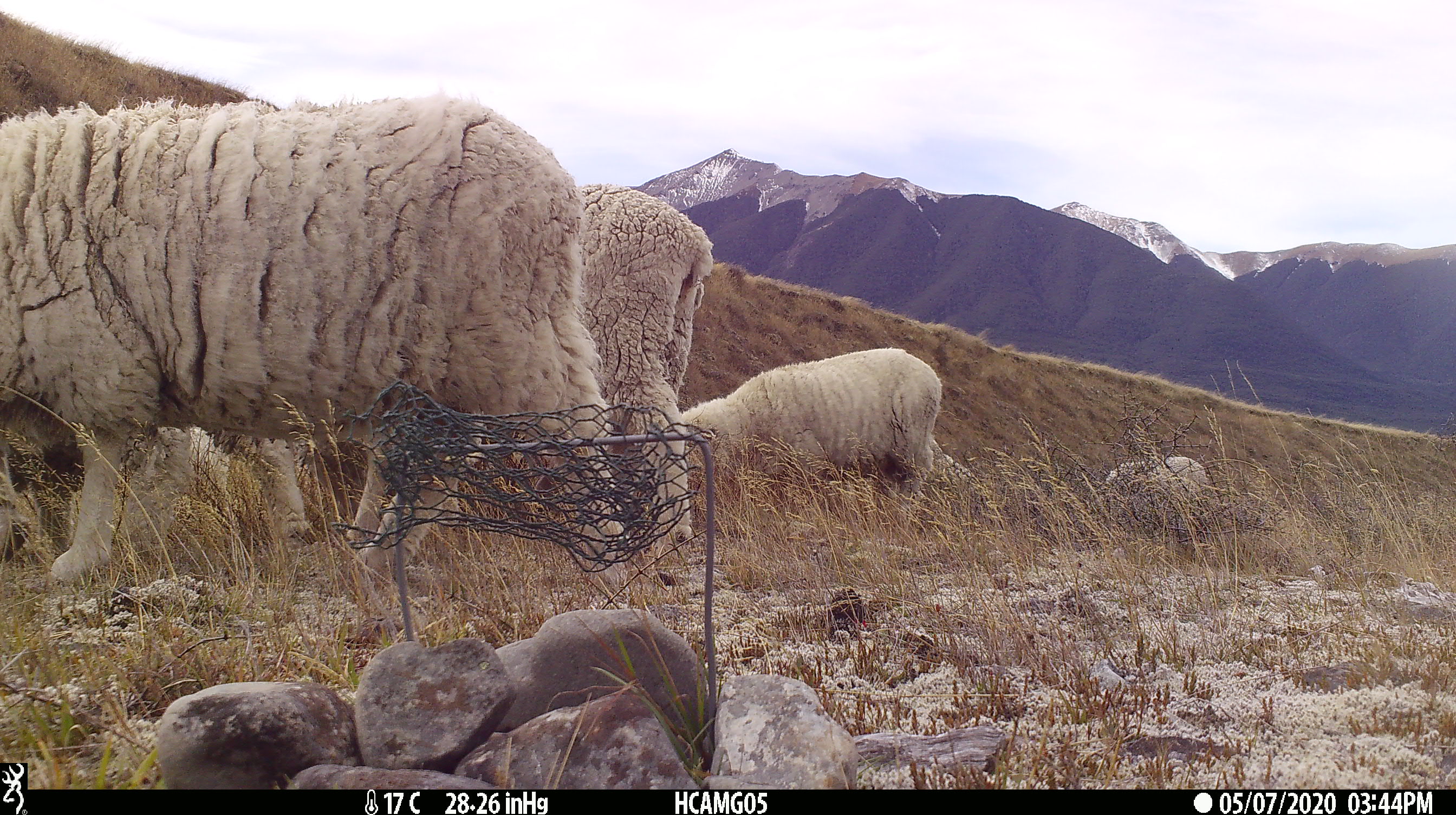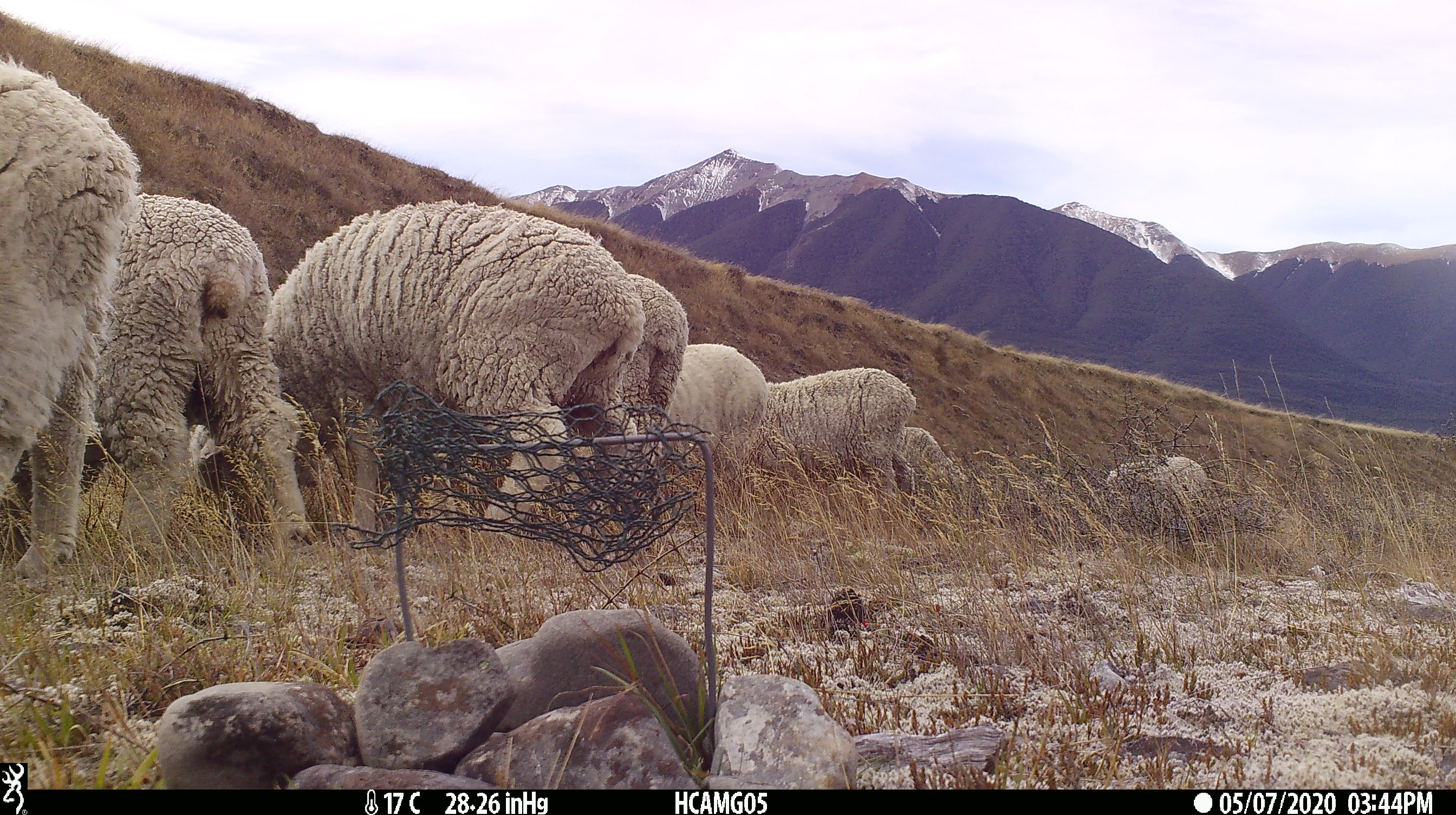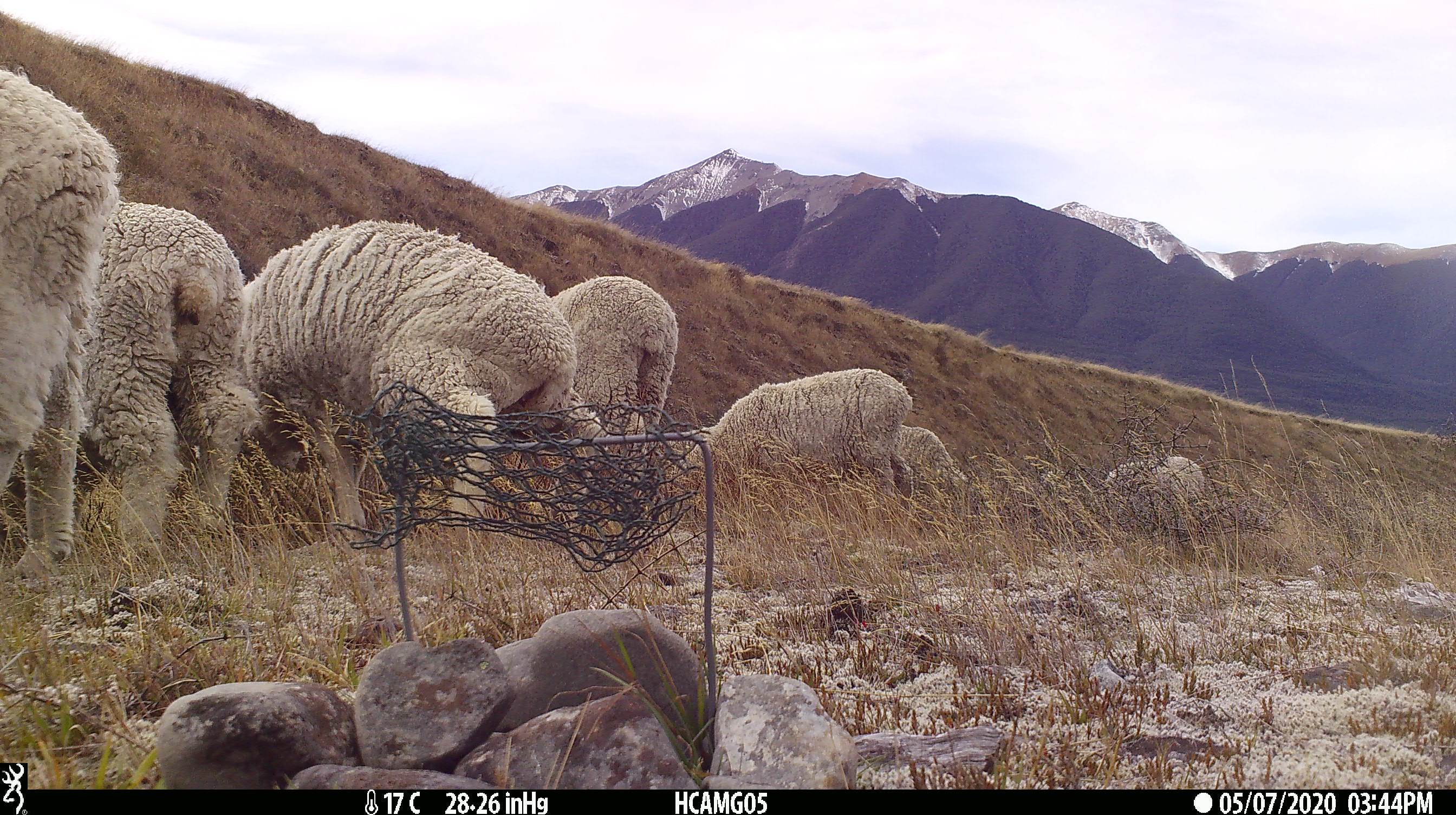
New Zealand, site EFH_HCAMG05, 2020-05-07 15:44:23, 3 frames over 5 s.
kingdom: Animalia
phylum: Chordata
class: Mammalia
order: Artiodactyla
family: Bovidae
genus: Ovis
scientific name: Ovis aries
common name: domestic sheep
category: sheep